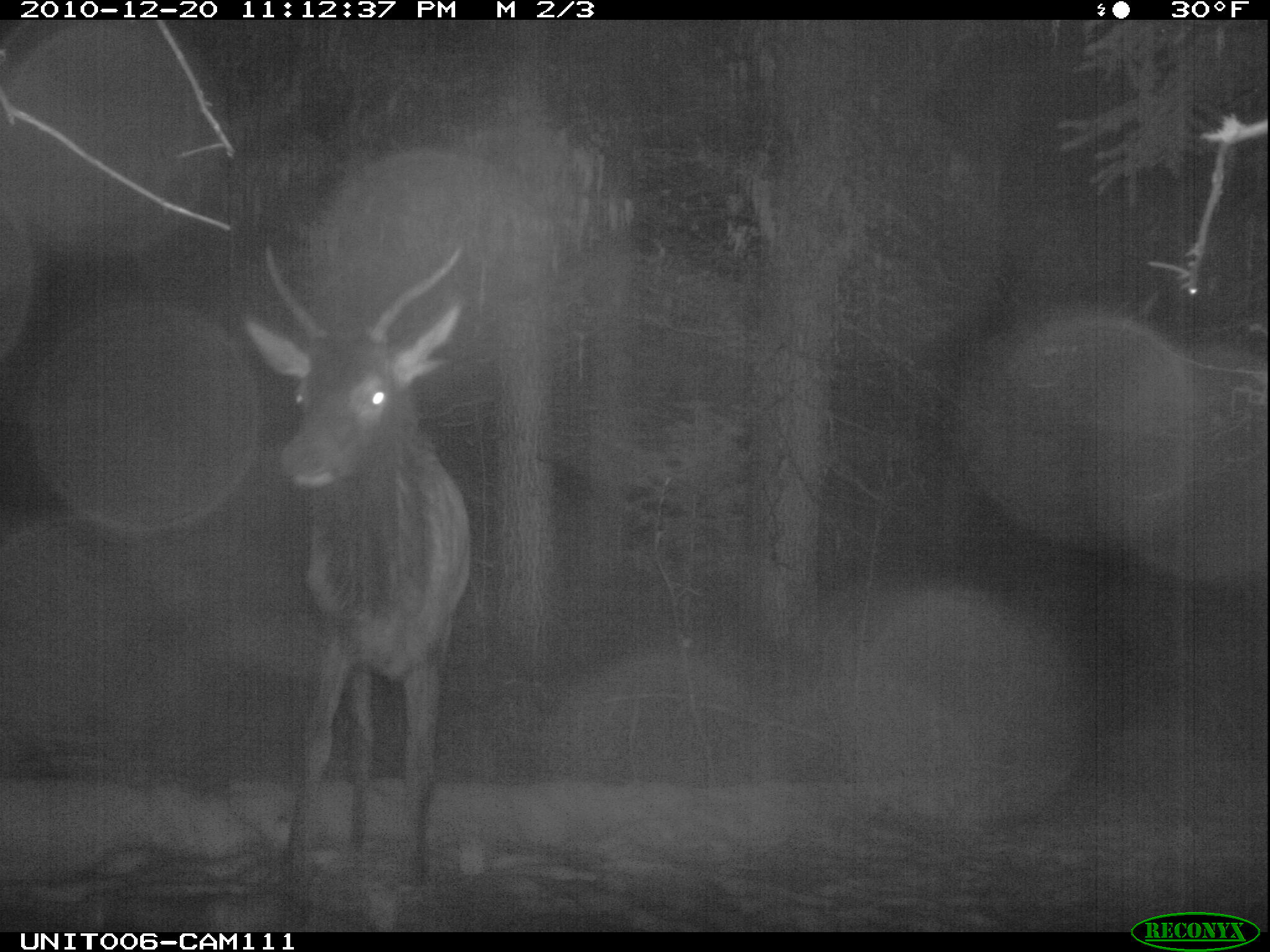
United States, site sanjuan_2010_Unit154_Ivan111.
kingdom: Animalia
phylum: Chordata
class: Mammalia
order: Artiodactyla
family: Cervidae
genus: Cervus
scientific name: Cervus elaphus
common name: red deer